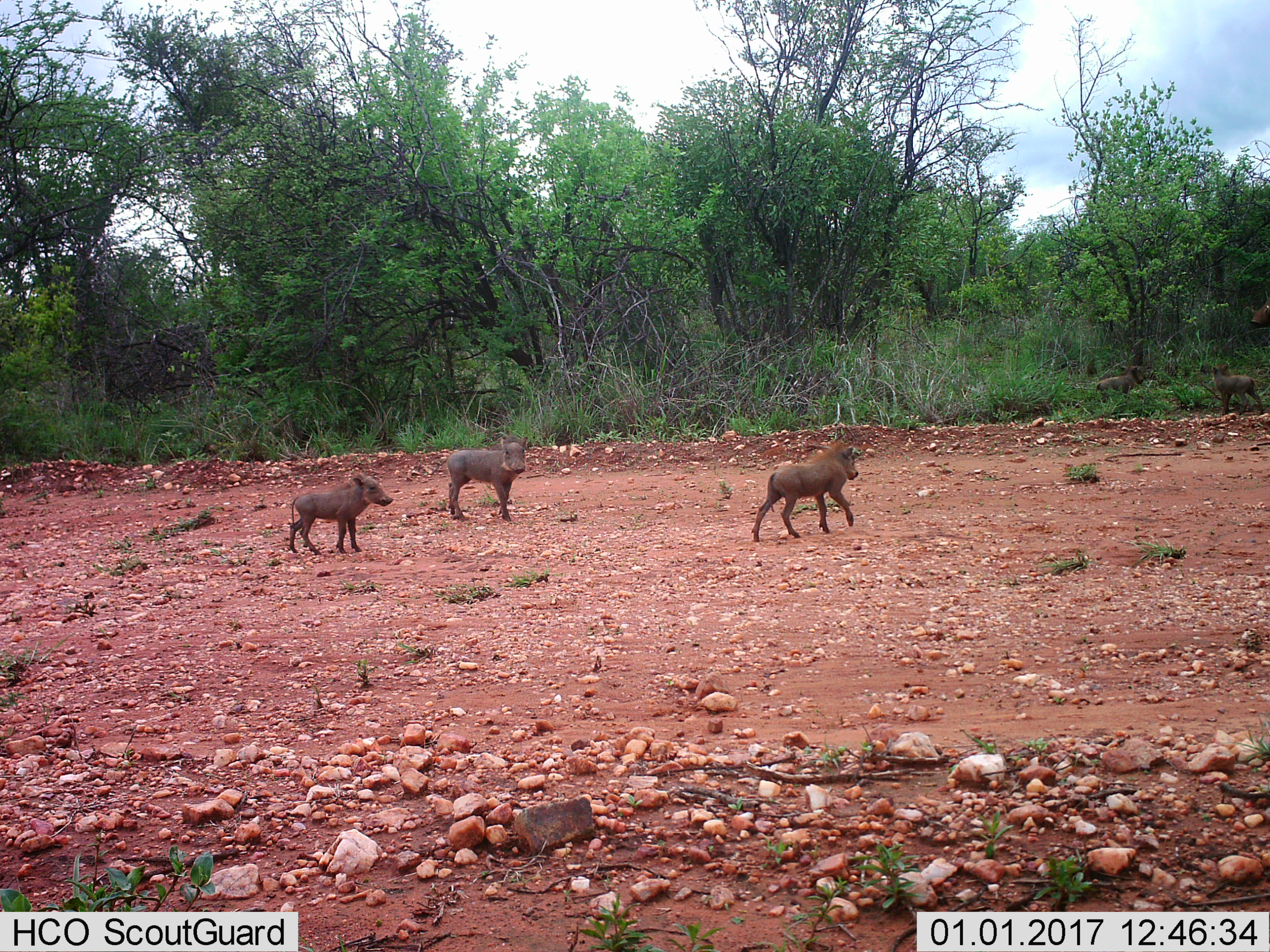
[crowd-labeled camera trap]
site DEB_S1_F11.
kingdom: Animalia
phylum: Chordata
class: Mammalia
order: Artiodactyla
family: Suidae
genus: Phacochoerus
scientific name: Phacochoerus africanus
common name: warthog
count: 3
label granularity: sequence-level